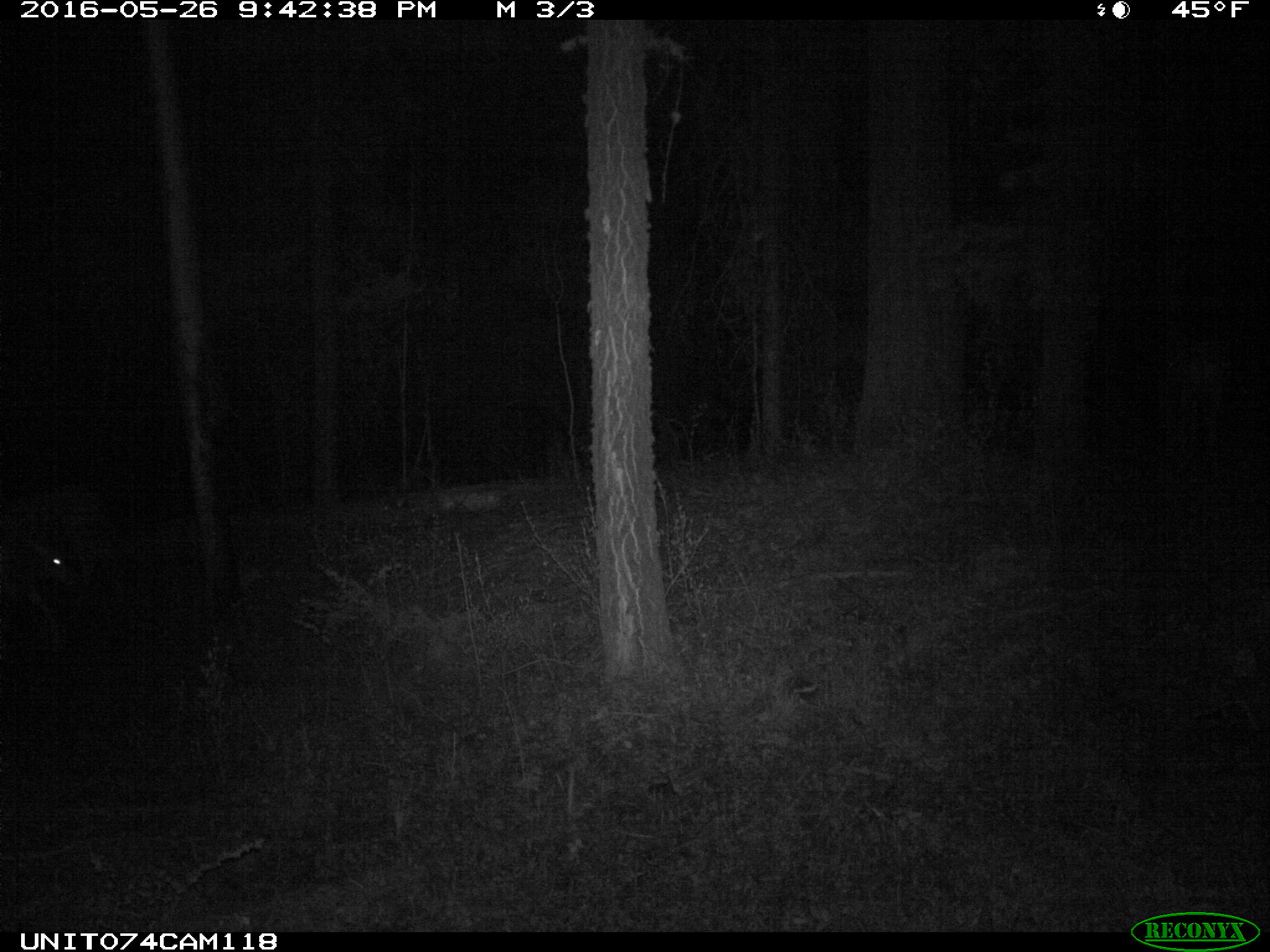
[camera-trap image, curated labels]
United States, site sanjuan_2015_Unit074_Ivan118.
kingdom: Animalia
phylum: Chordata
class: Mammalia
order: Artiodactyla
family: Cervidae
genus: Odocoileus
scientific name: Odocoileus hemionus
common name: mule deer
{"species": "Odocoileus hemionus (mule deer)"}